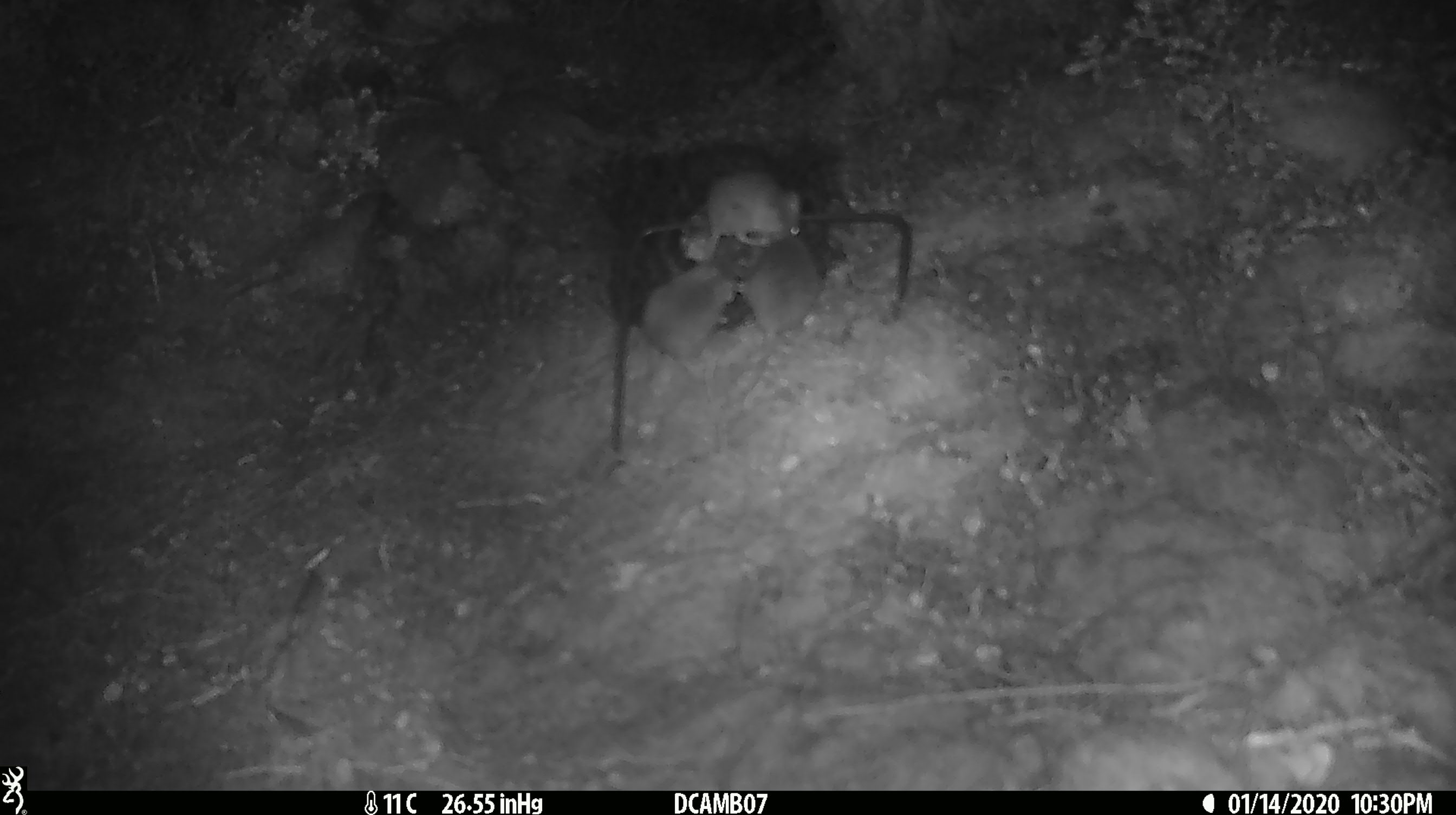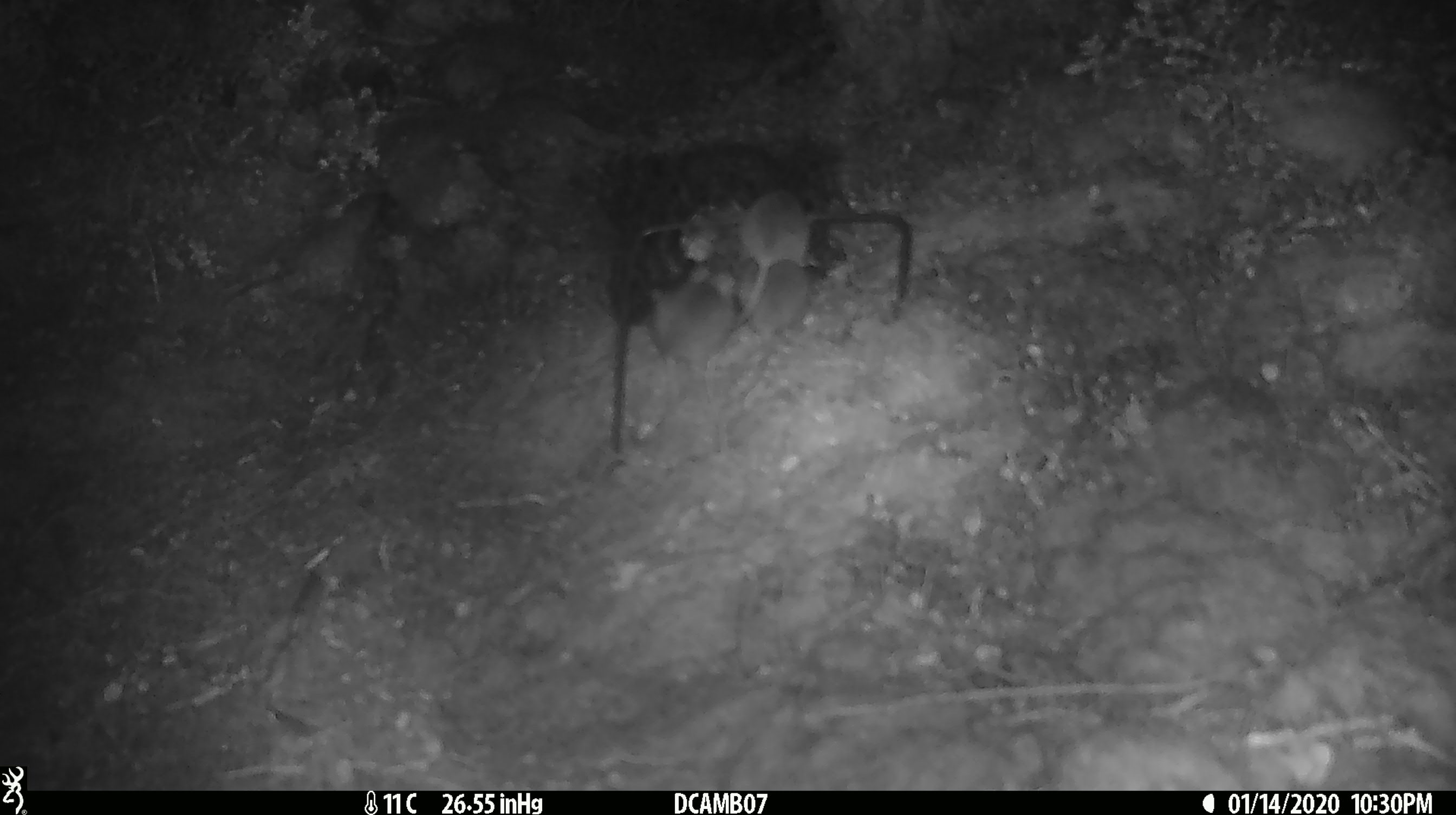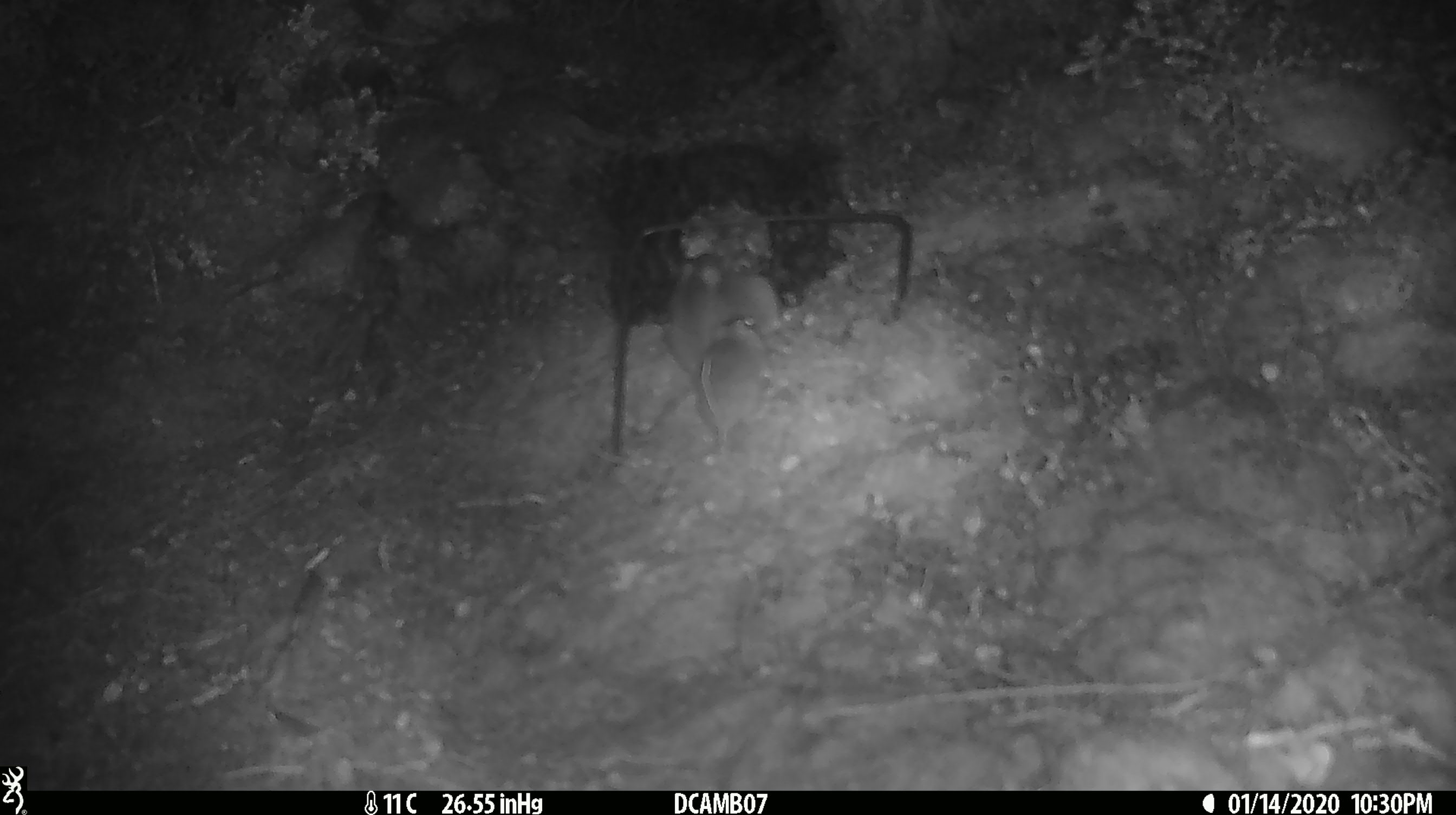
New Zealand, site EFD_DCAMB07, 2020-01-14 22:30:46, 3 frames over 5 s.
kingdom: Animalia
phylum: Chordata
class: Mammalia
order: Rodentia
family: Muridae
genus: Mus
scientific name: Mus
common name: mouse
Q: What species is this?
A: Mouse (Mus).